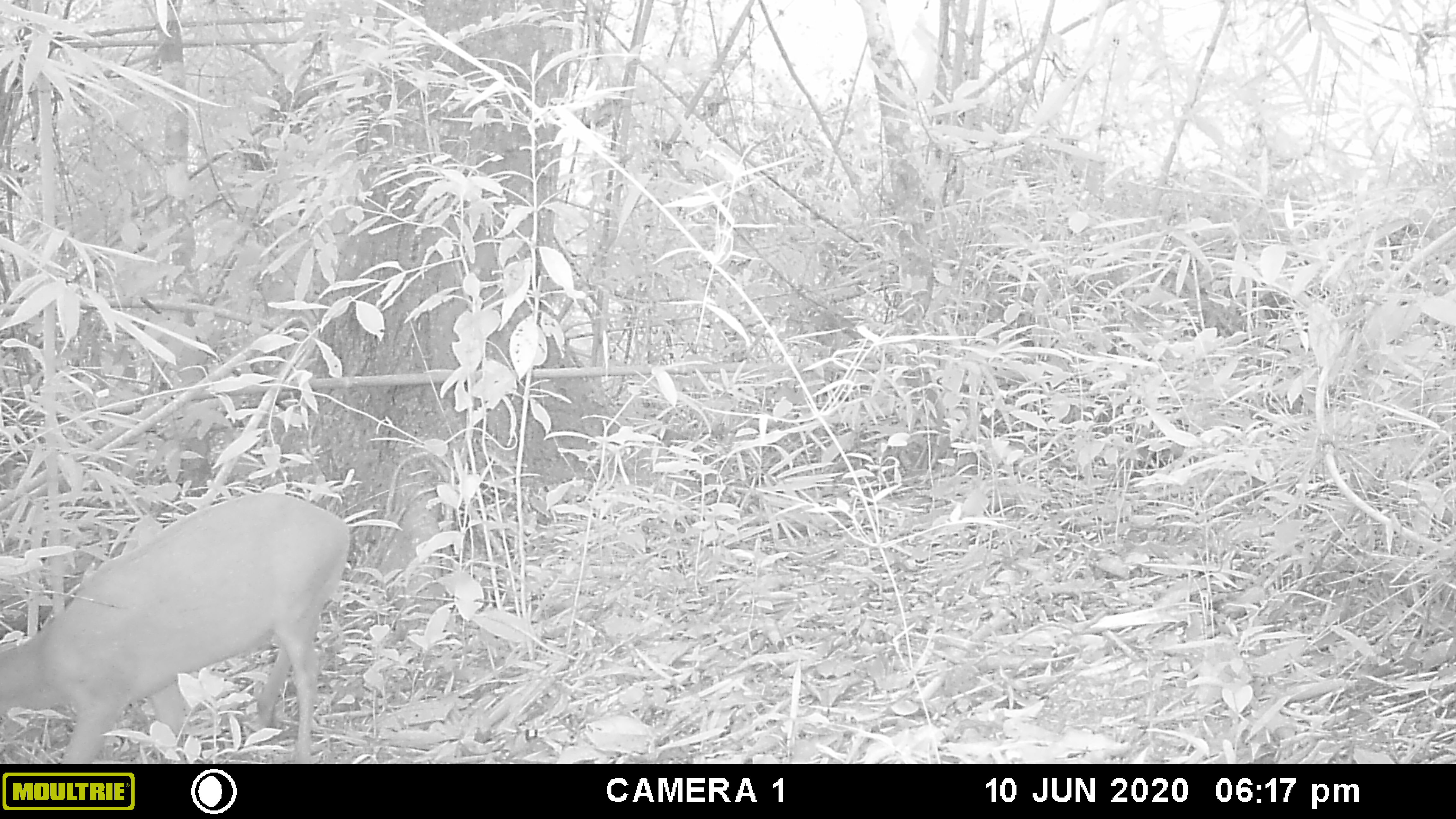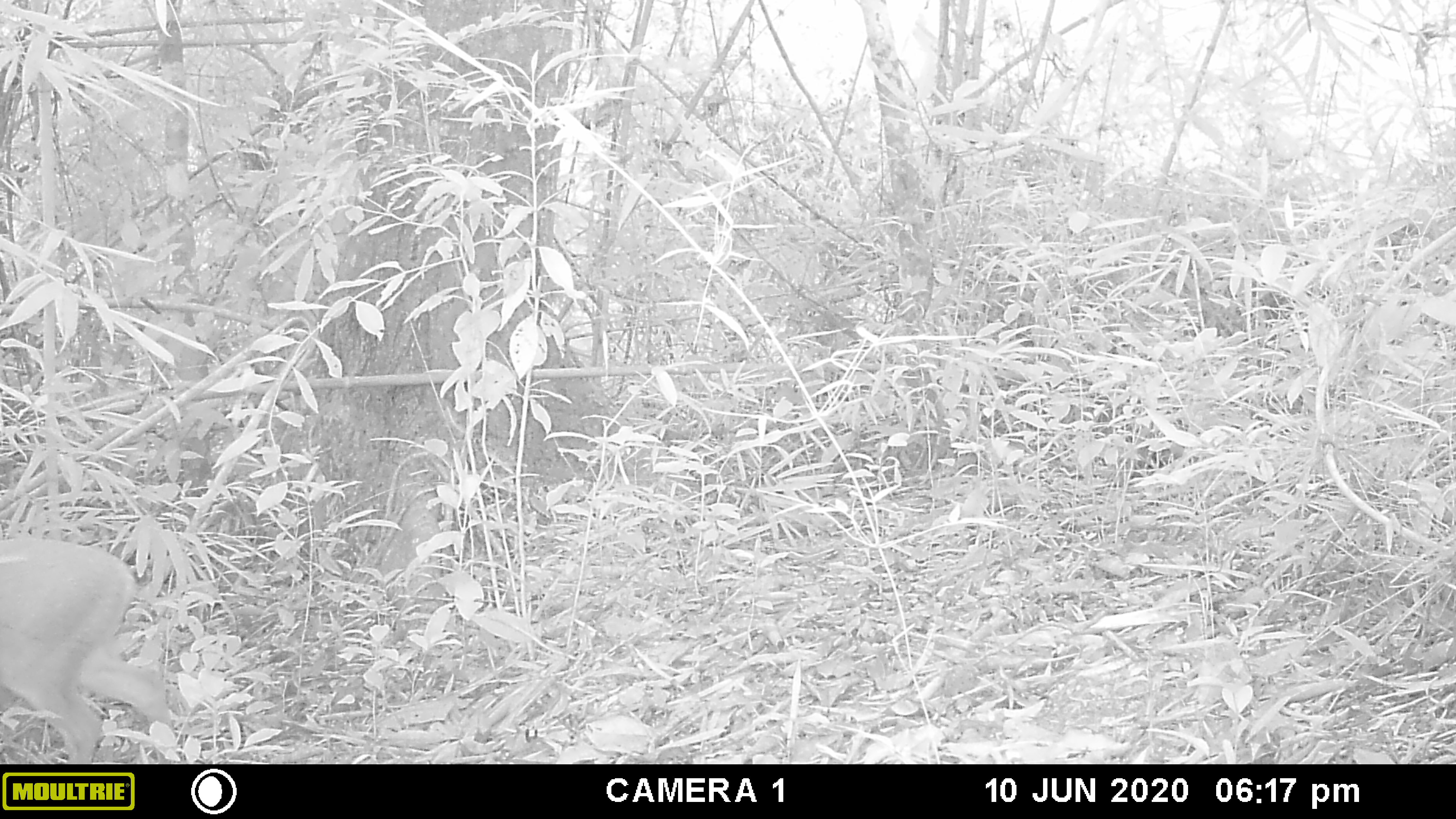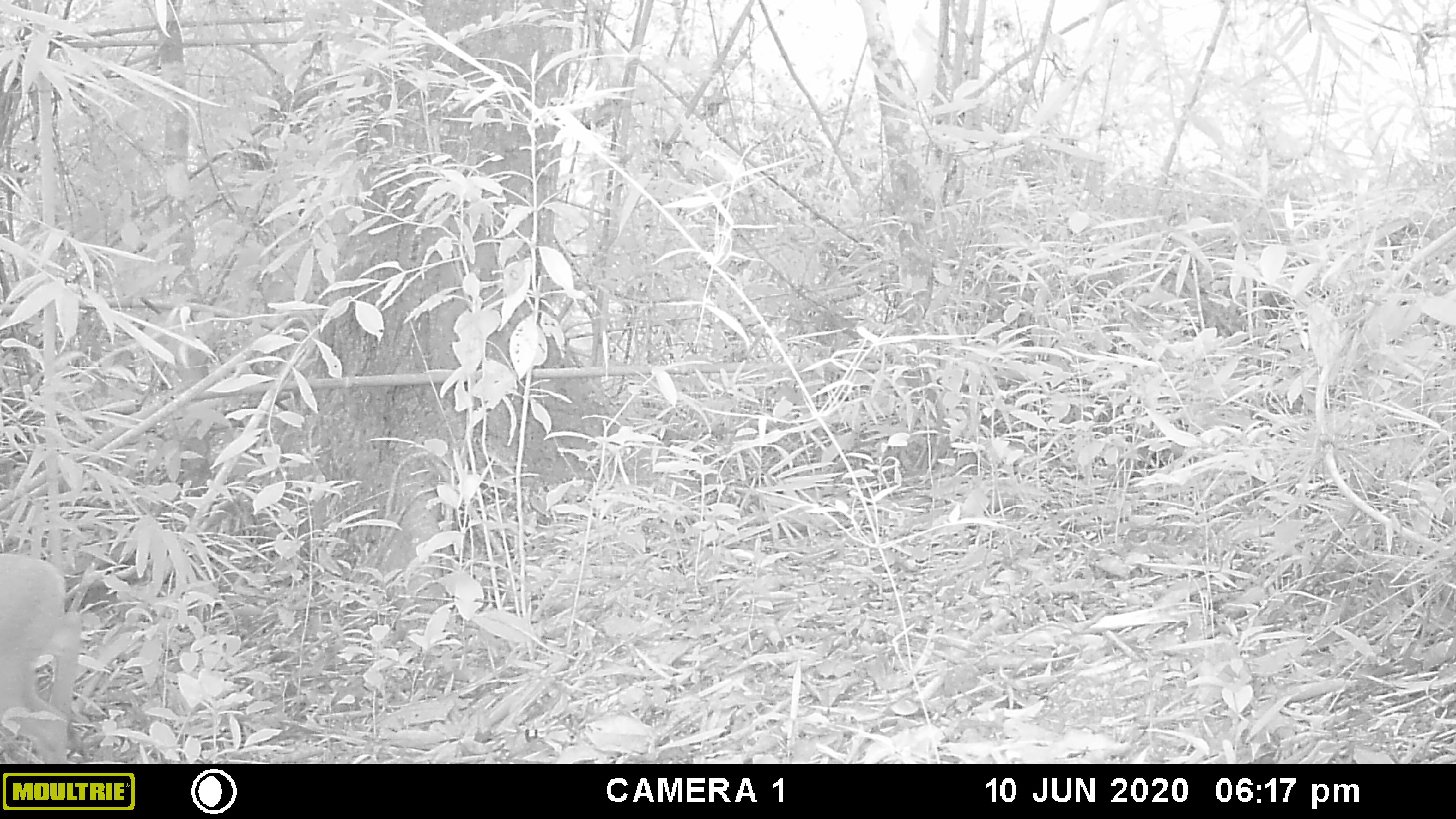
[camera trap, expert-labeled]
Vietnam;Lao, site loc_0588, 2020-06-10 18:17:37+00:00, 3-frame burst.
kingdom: Animalia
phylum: Chordata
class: Mammalia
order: Artiodactyla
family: Cervidae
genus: Muntiacus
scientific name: Muntiacus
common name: muntjacs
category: unidentified muntjac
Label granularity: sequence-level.